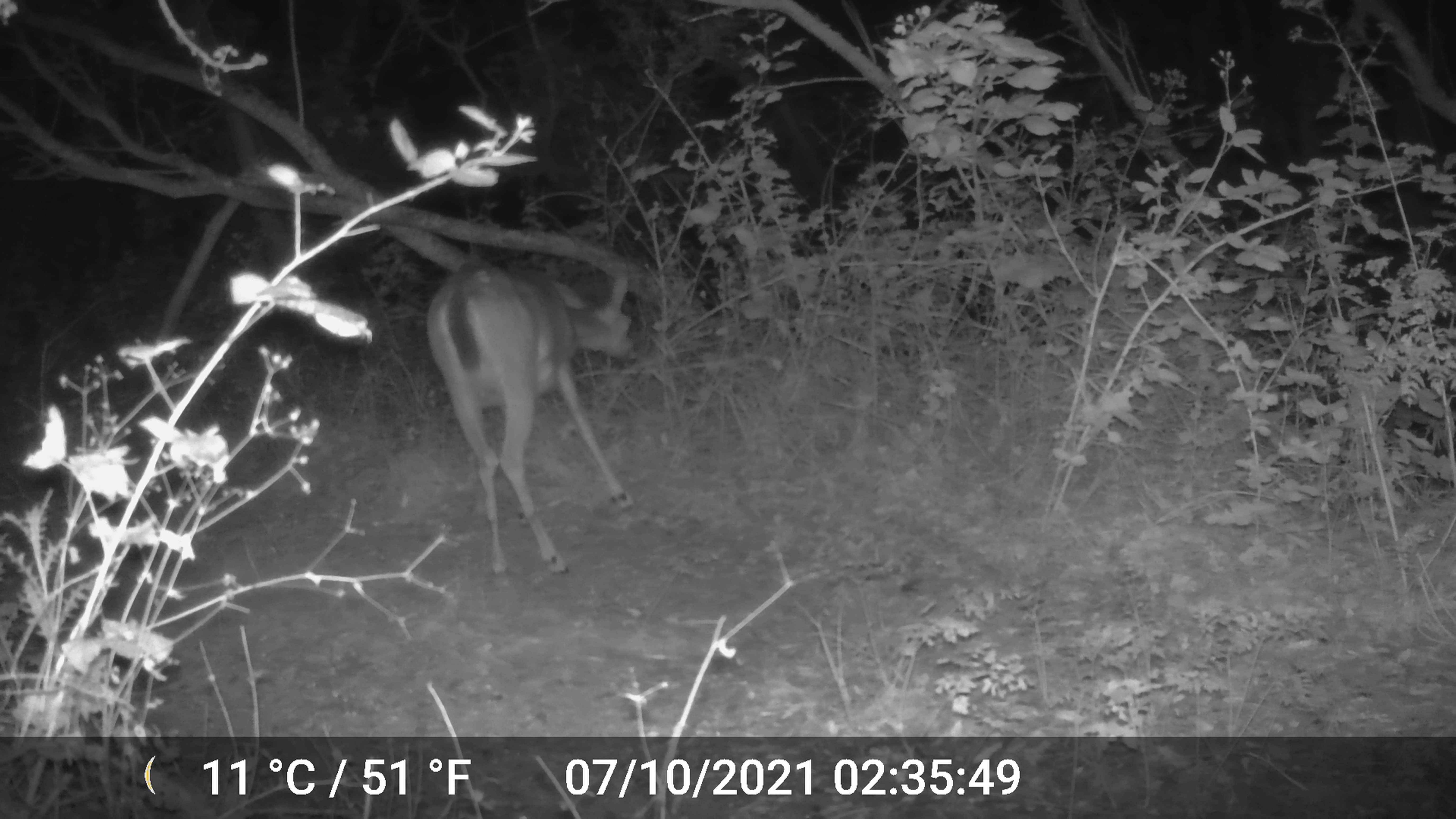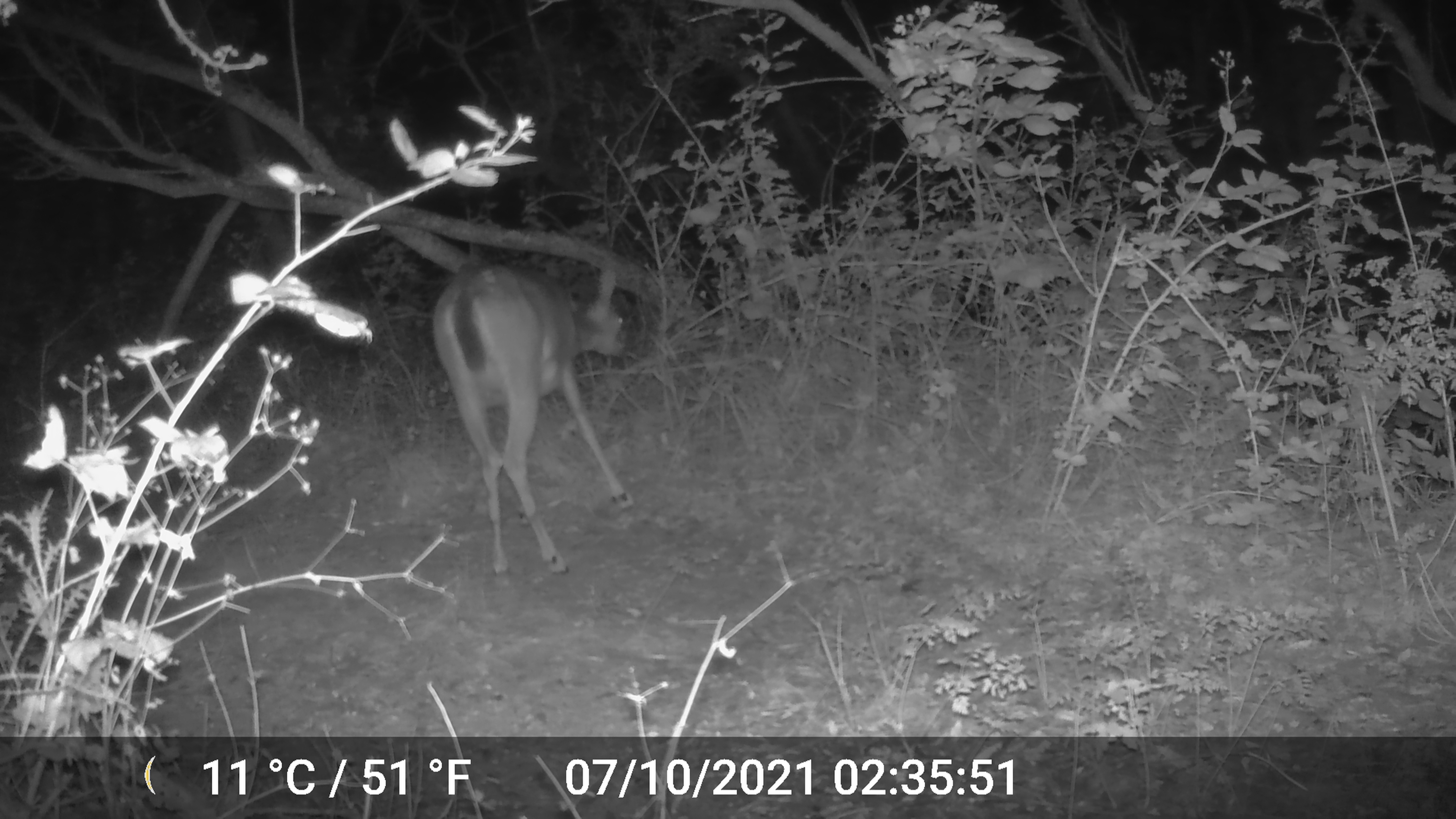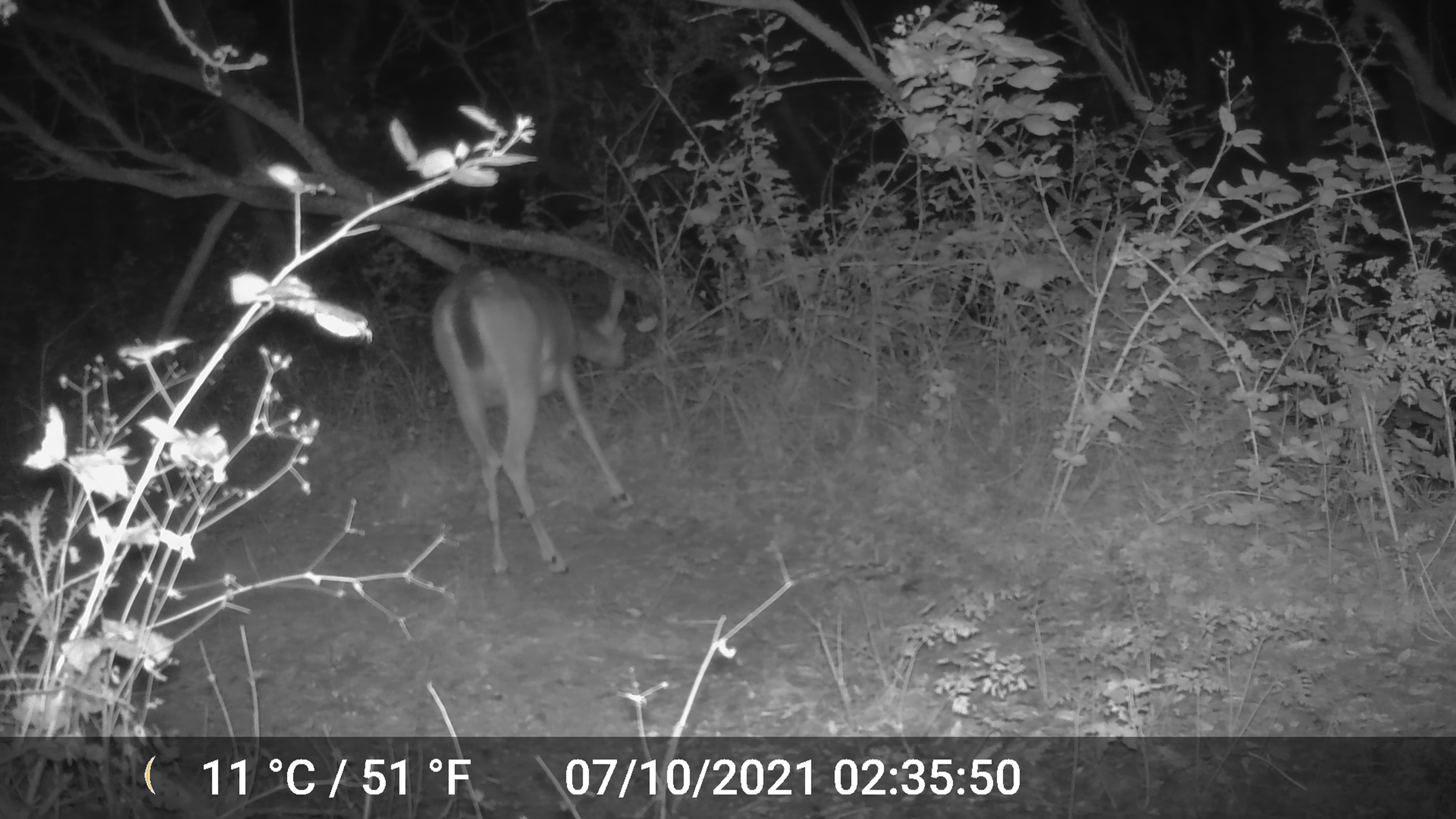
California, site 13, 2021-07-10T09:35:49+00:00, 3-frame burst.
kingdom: Animalia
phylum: Chordata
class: Mammalia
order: Artiodactyla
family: Cervidae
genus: Odocoileus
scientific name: Odocoileus hemionus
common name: mule deer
Mule deer (Odocoileus hemionus).